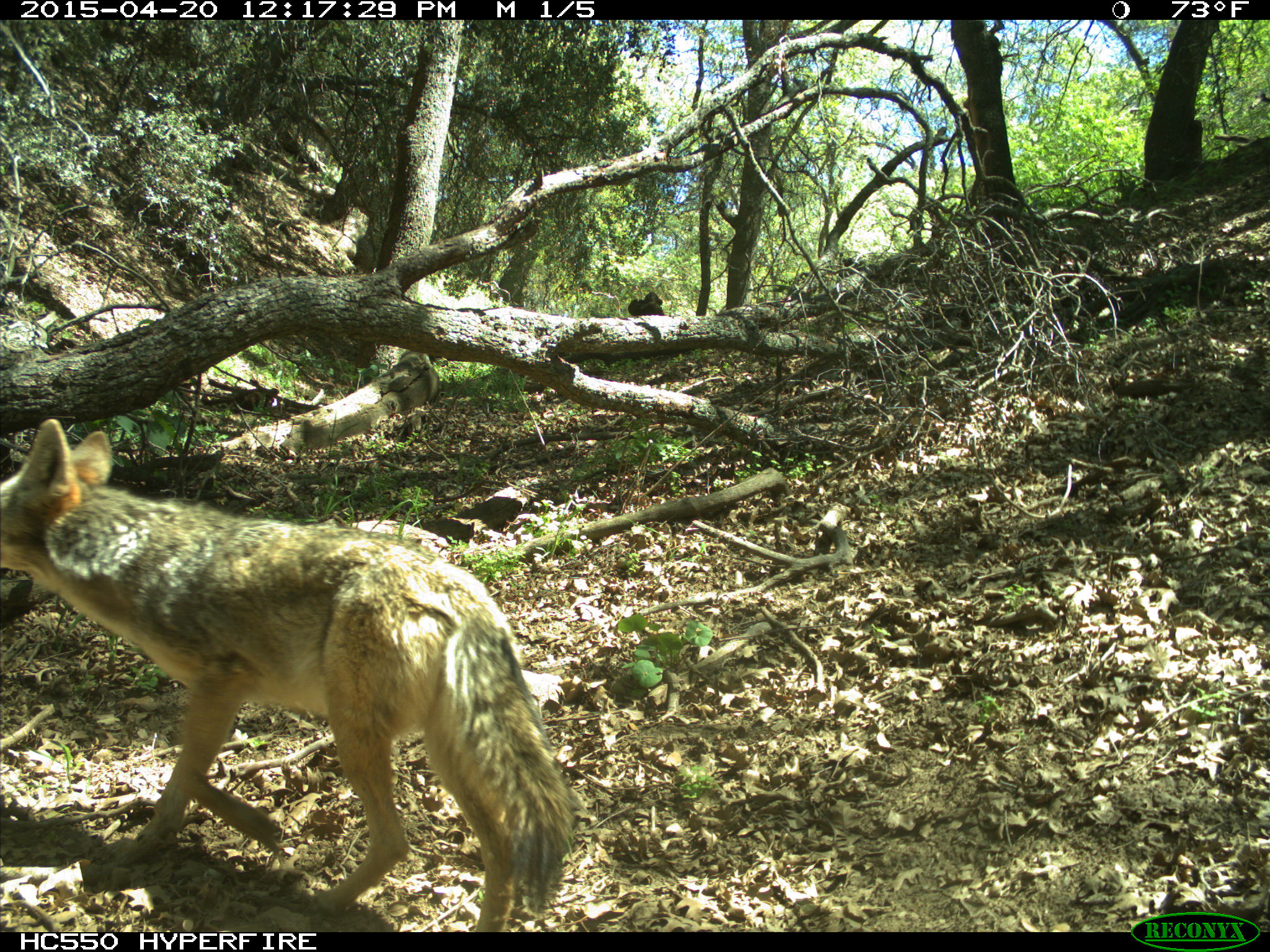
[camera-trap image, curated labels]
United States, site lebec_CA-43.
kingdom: Animalia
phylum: Chordata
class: Mammalia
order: Carnivora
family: Canidae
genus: Canis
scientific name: Canis latrans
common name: coyote